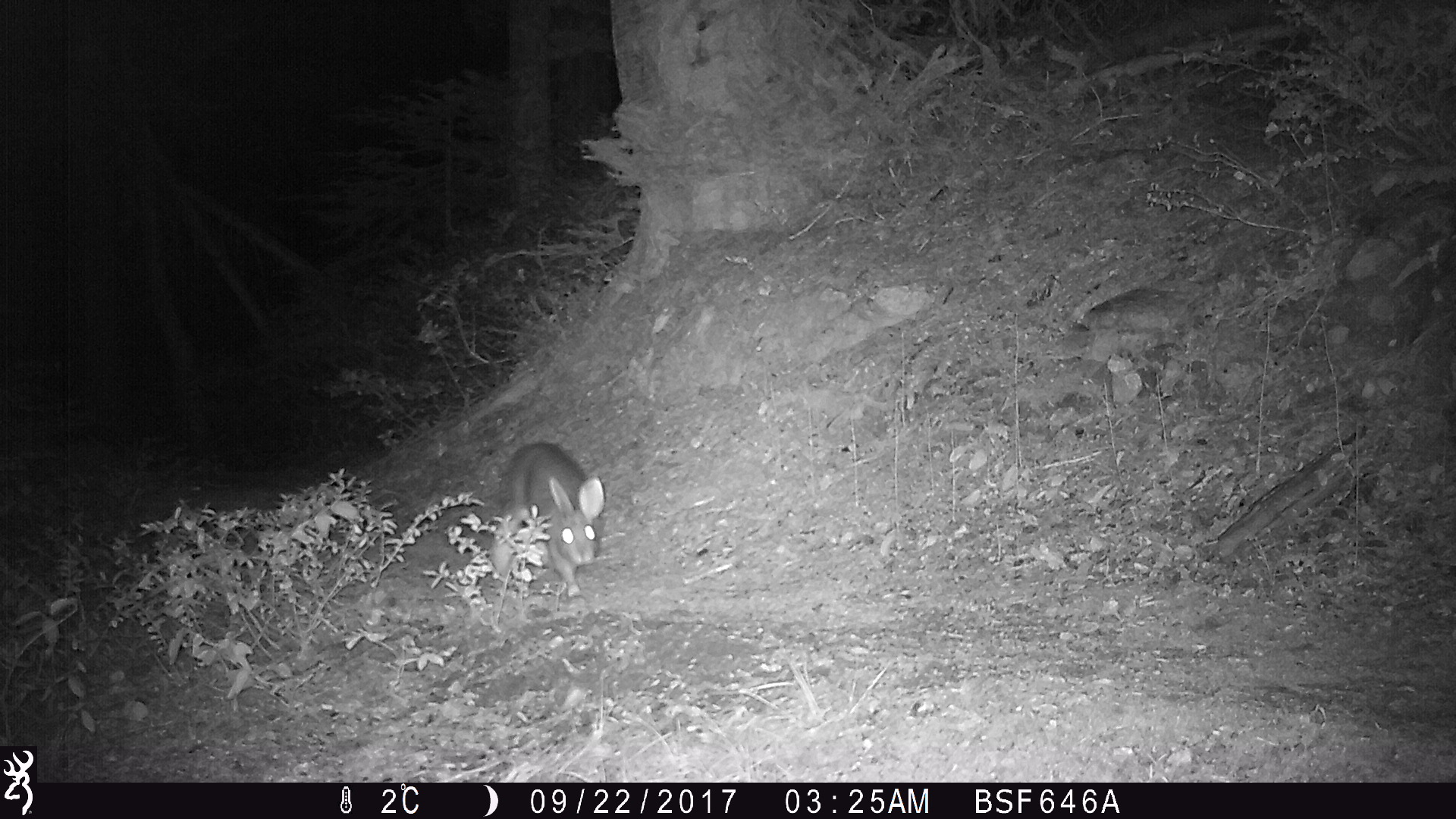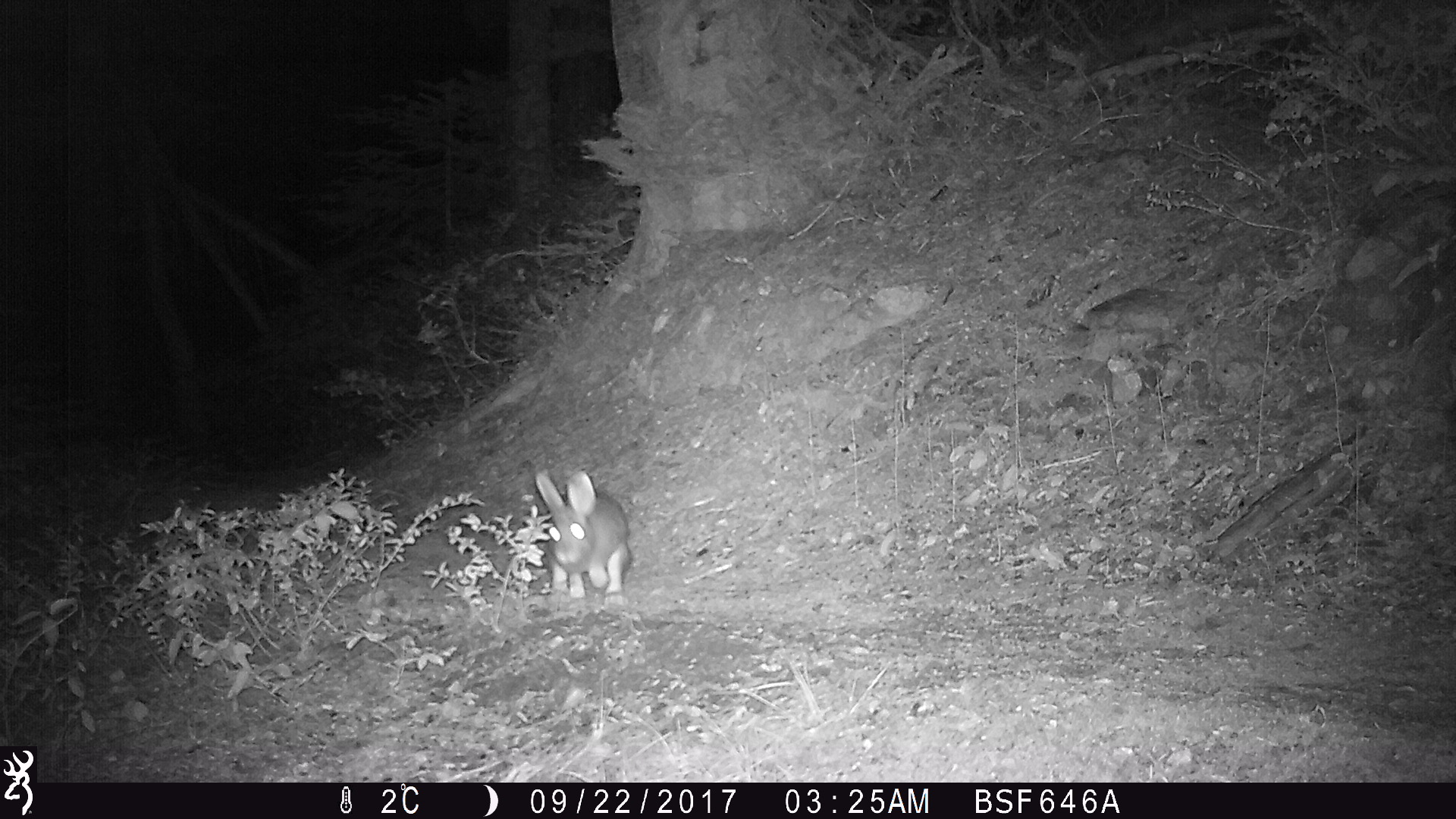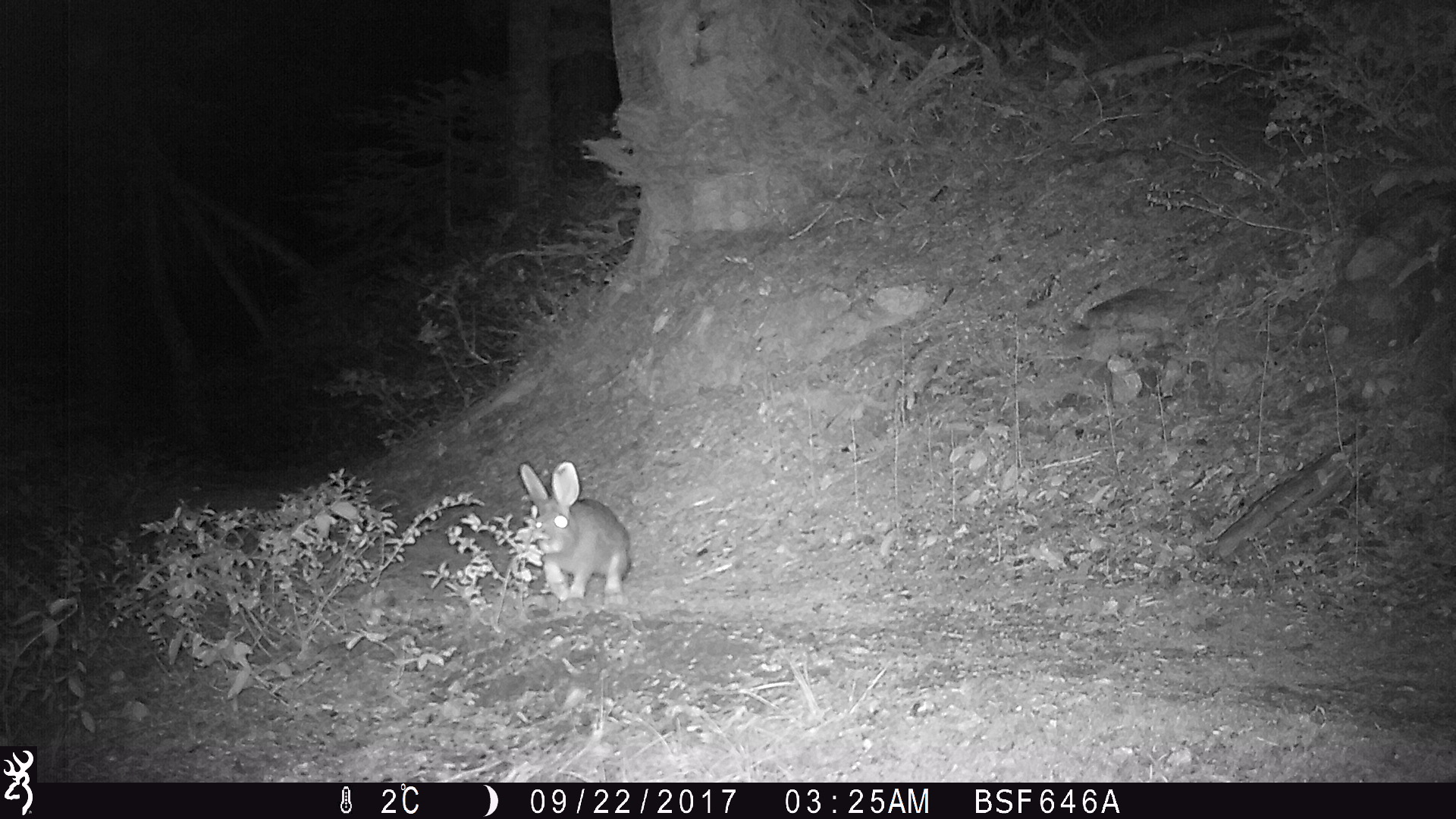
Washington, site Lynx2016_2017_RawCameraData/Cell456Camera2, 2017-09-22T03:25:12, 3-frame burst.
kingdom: Animalia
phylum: Chordata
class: Mammalia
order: Lagomorpha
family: Leporidae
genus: Lepus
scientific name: Lepus americanus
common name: snowshoe hare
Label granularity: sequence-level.